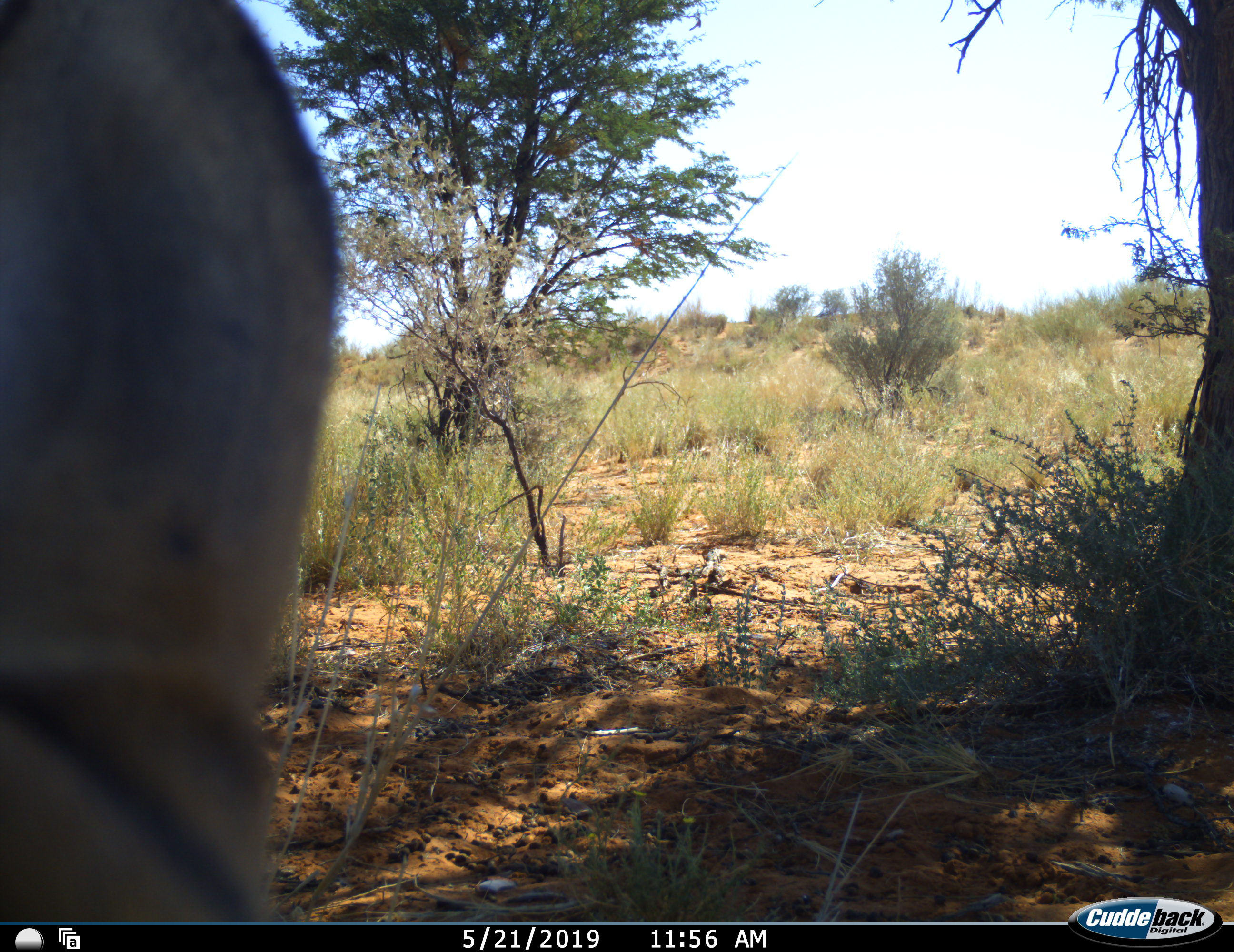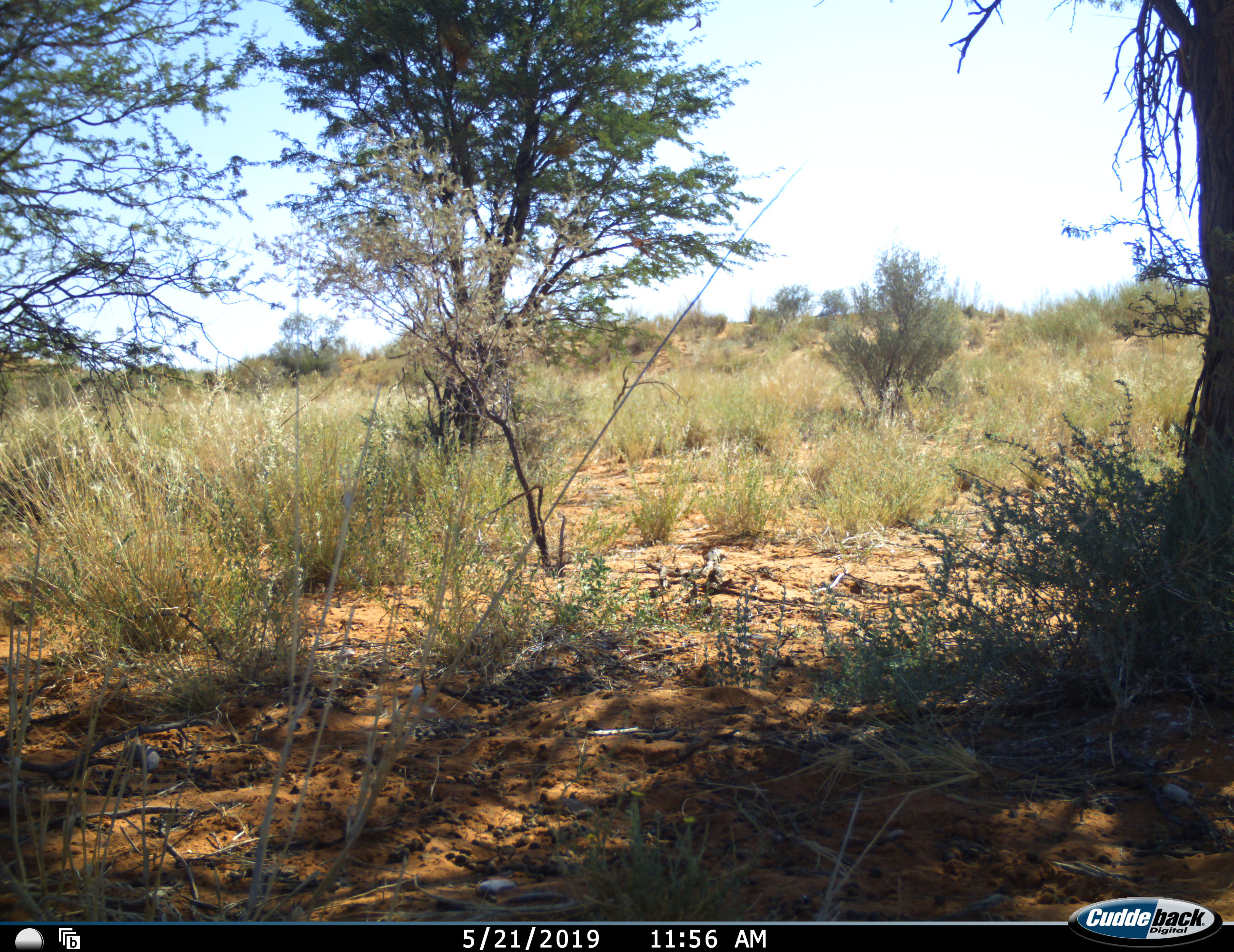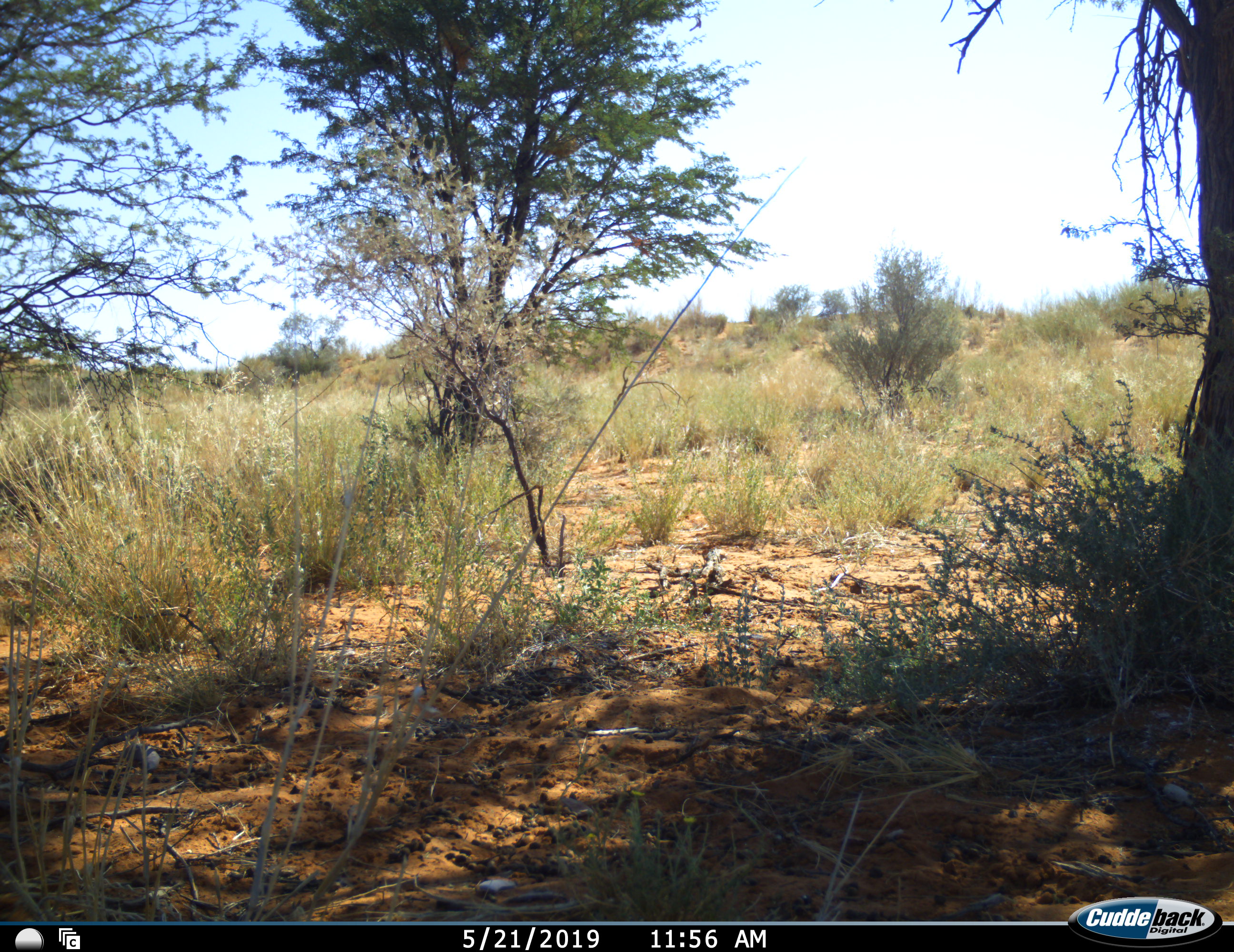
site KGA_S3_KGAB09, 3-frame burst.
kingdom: Animalia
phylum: Chordata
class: Mammalia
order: Artiodactyla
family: Bovidae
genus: Antidorcas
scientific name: Antidorcas marsupialis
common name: springbok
Springbok (Antidorcas marsupialis), count 1. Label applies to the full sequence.